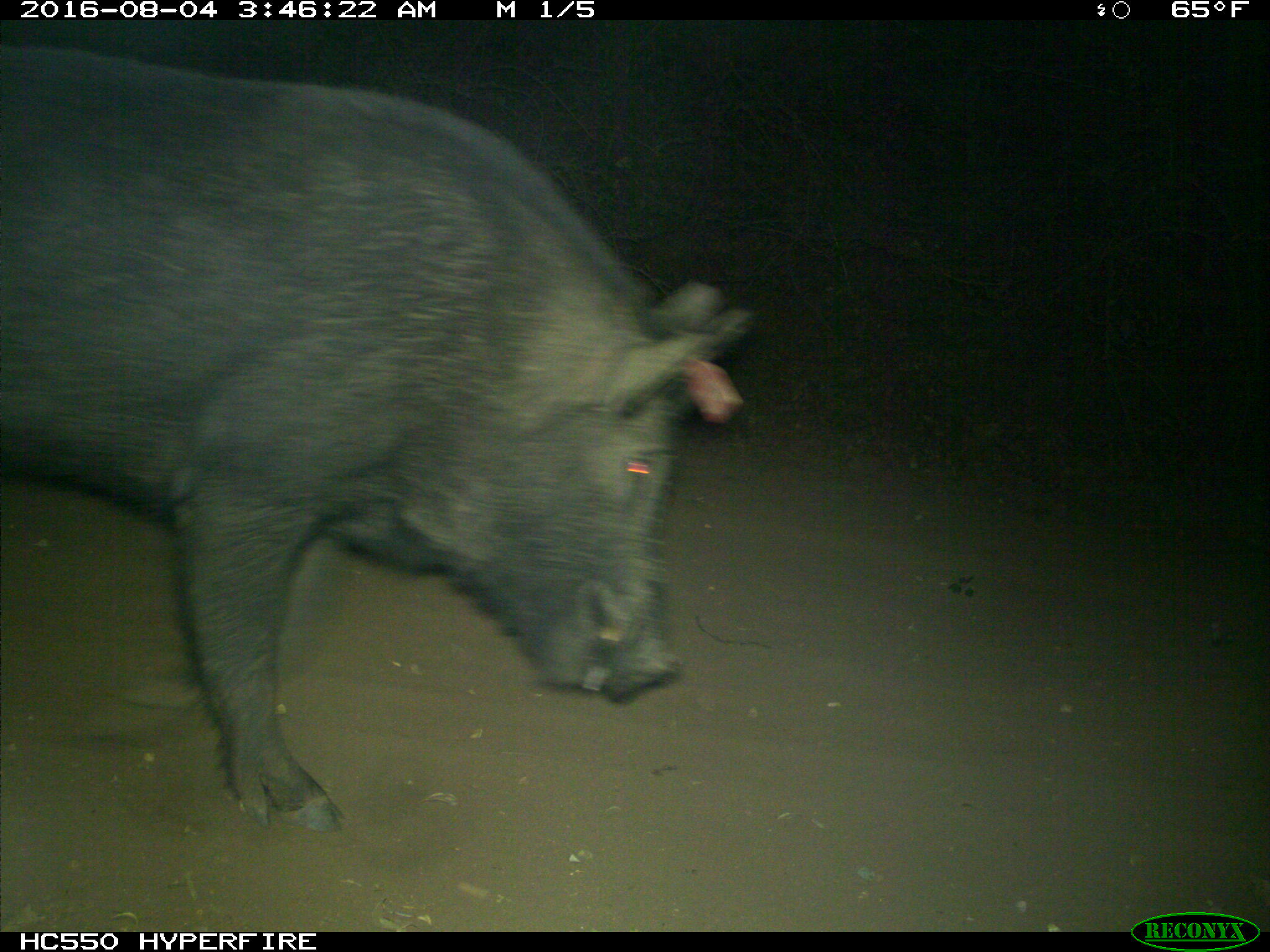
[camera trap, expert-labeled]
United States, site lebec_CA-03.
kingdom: Animalia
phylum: Chordata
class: Mammalia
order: Artiodactyla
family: Suidae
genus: Sus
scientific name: Sus scrofa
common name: wild boar